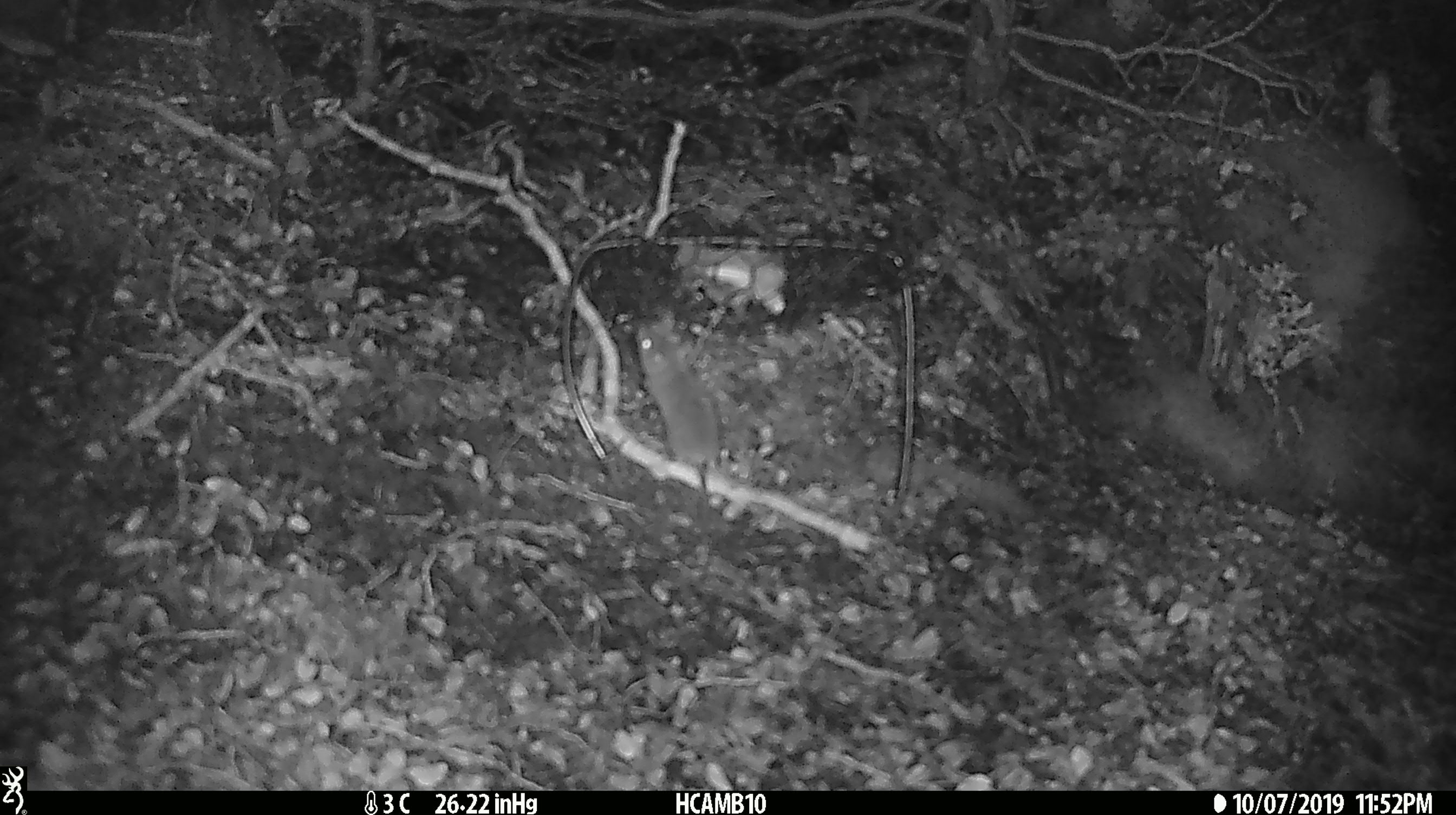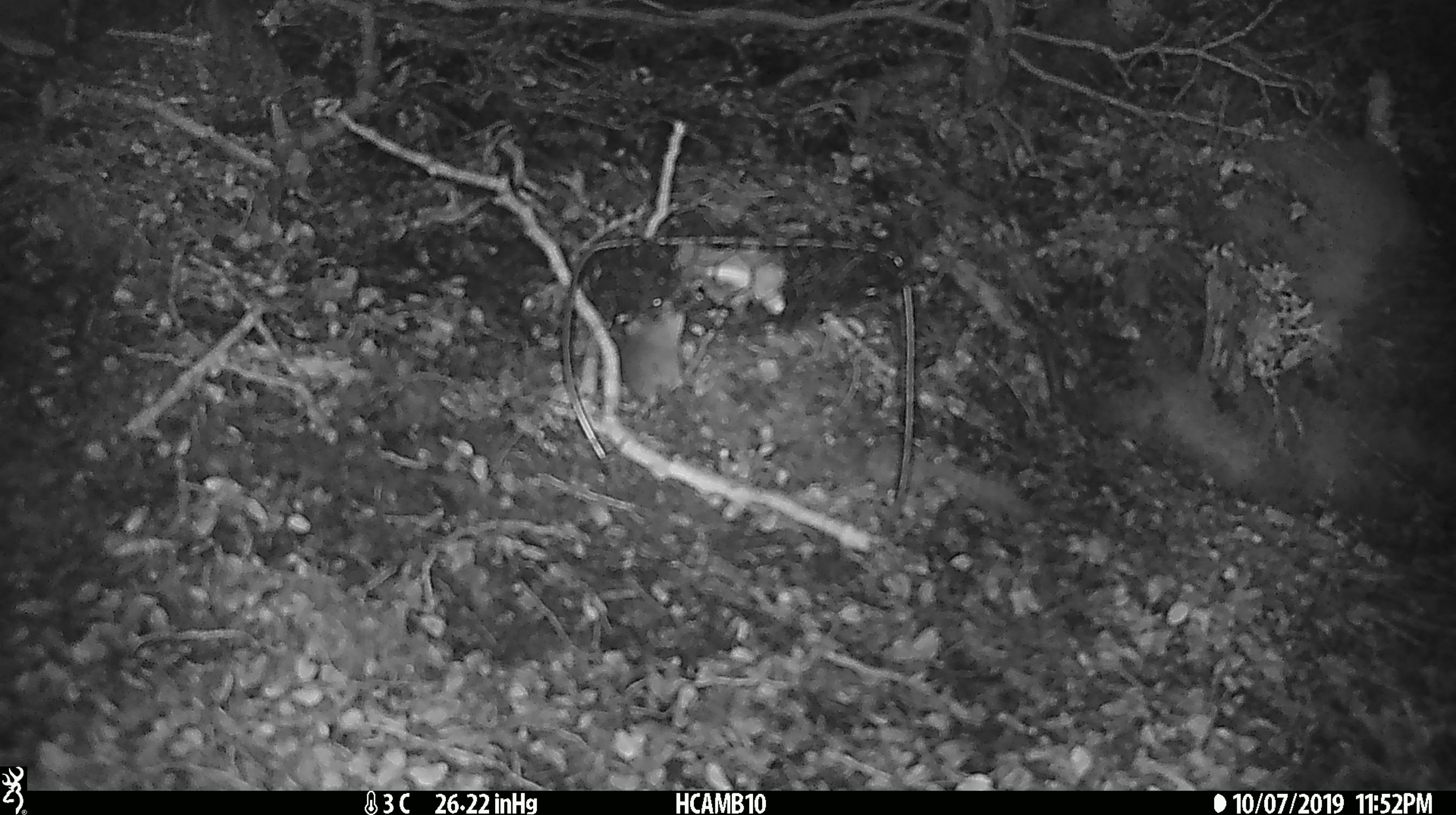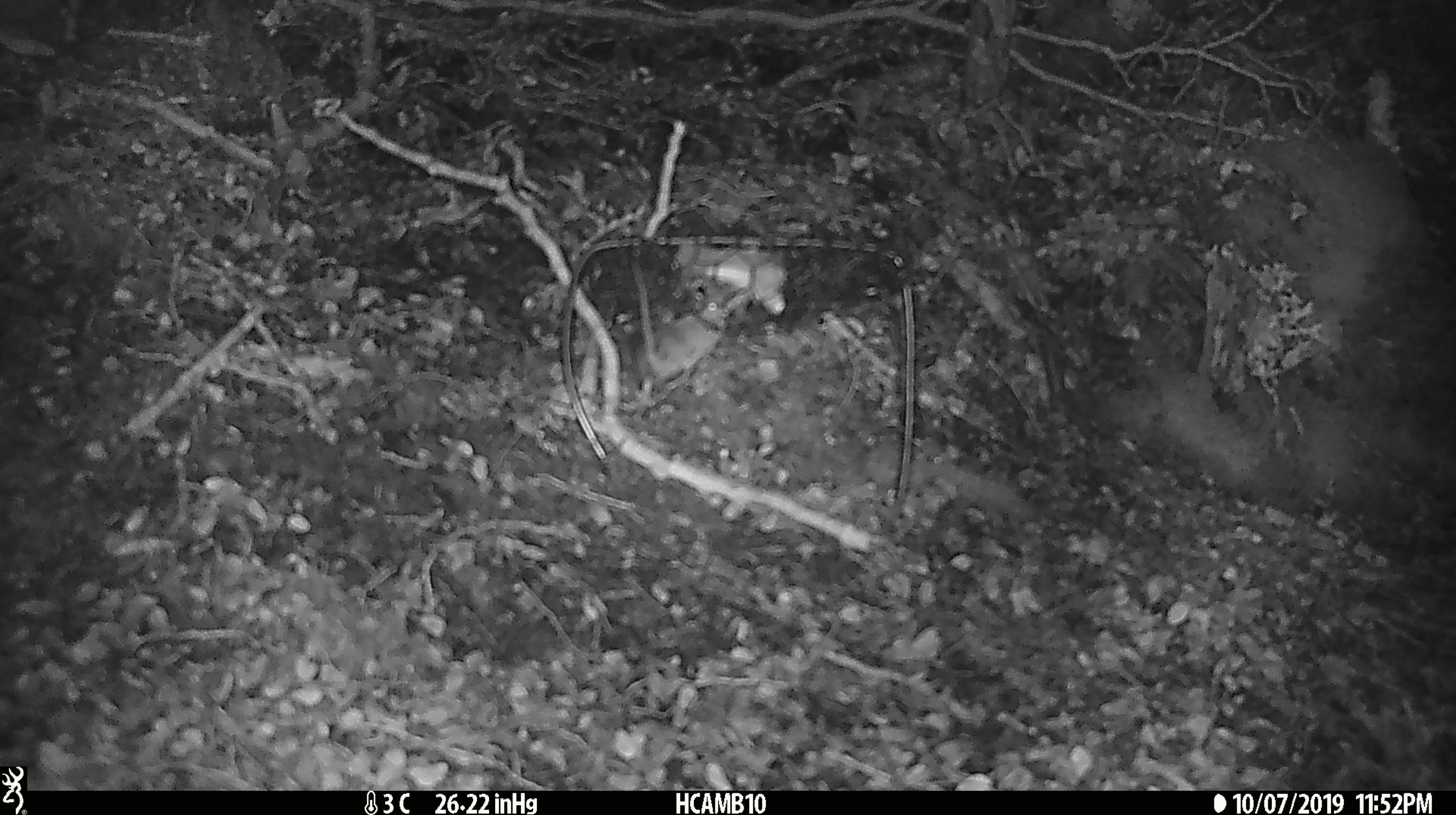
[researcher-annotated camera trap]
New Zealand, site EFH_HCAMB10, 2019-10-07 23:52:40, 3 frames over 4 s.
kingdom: Animalia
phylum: Chordata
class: Mammalia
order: Rodentia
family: Muridae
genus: Mus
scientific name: Mus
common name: mouse